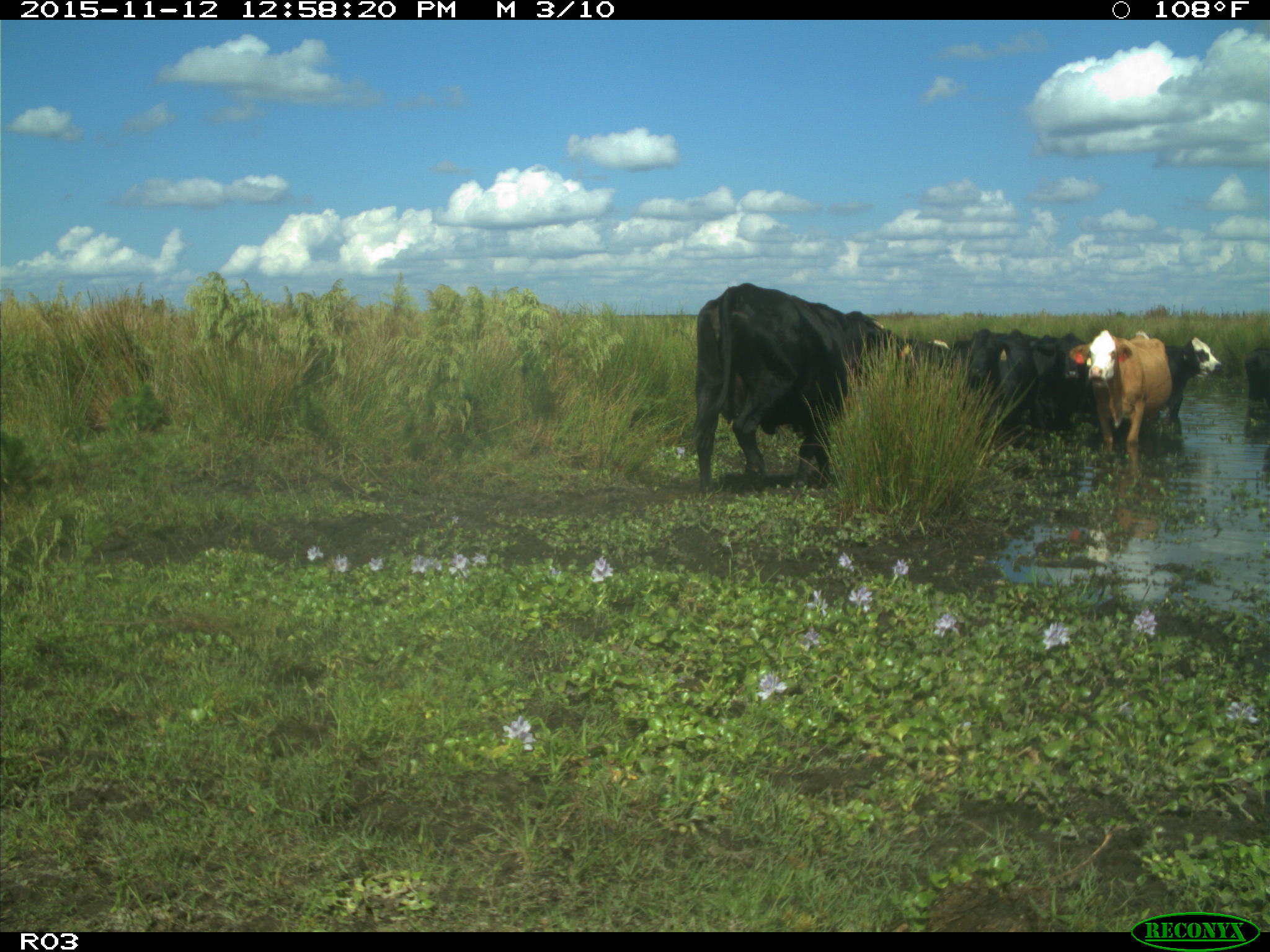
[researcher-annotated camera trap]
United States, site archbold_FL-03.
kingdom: Animalia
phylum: Chordata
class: Mammalia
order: Artiodactyla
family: Bovidae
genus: Bos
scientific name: Bos taurus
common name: domestic cow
Bos taurus (domestic cow).